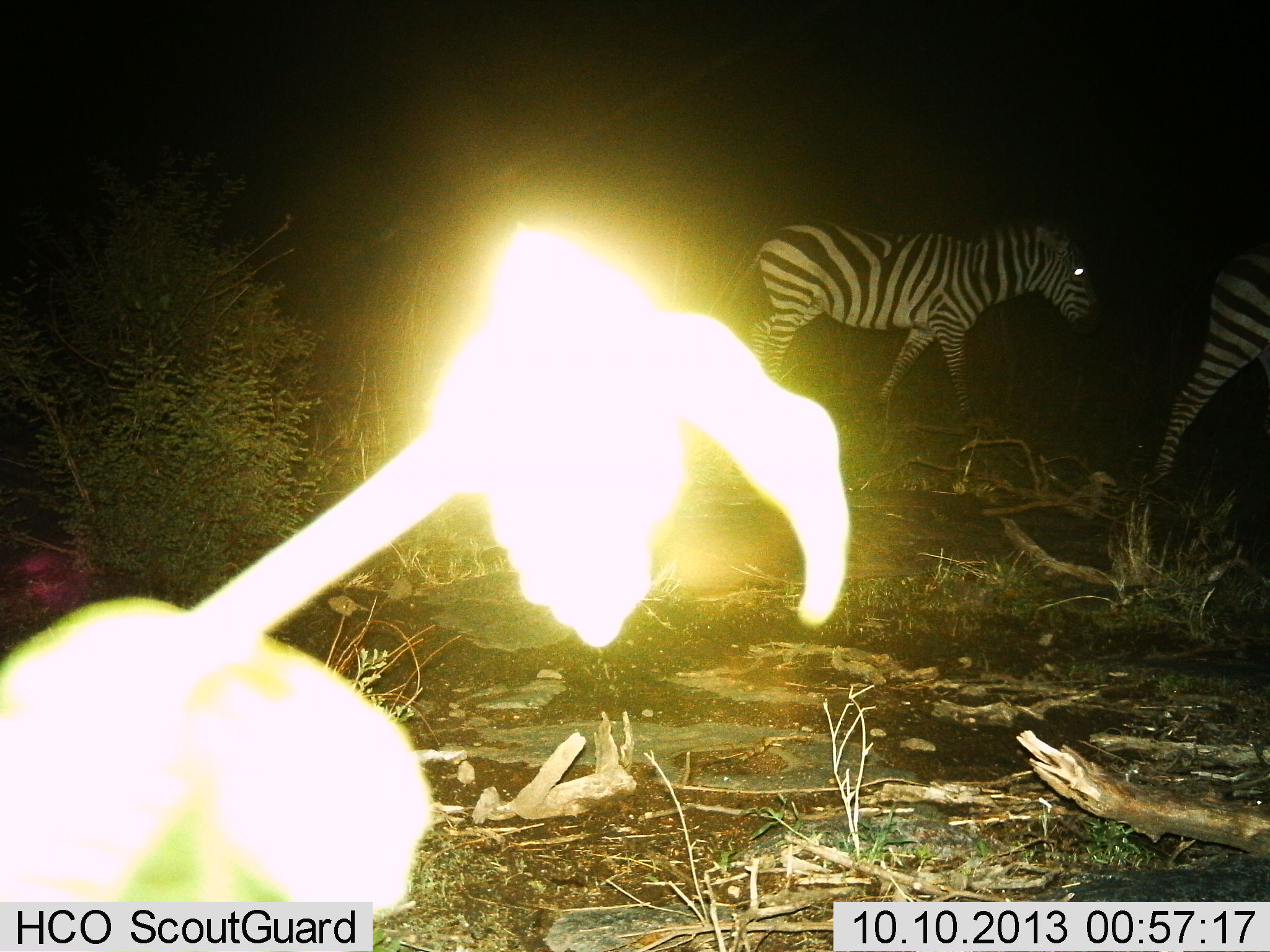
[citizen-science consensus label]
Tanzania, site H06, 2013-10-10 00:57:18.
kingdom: Animalia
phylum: Chordata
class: Mammalia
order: Perissodactyla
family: Equidae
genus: Equus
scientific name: Equus quagga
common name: plains zebra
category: zebra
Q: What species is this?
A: Zebra (plains zebra) (Equus quagga).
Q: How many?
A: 2.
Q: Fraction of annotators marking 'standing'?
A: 19%.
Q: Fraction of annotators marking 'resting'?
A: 0%.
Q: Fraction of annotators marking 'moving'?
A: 81%.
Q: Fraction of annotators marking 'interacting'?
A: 0%.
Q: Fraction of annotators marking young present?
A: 0%.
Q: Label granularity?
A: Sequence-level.